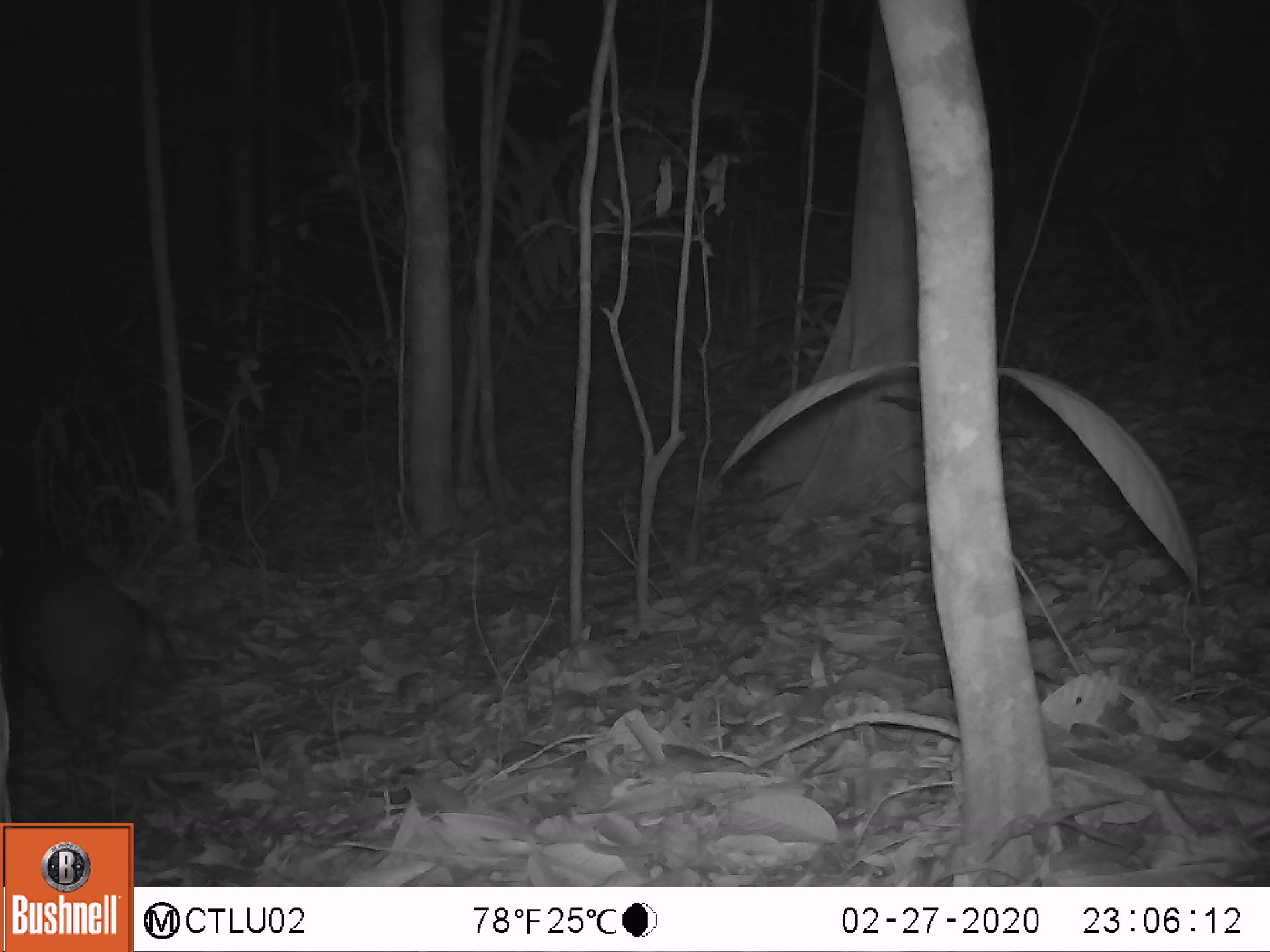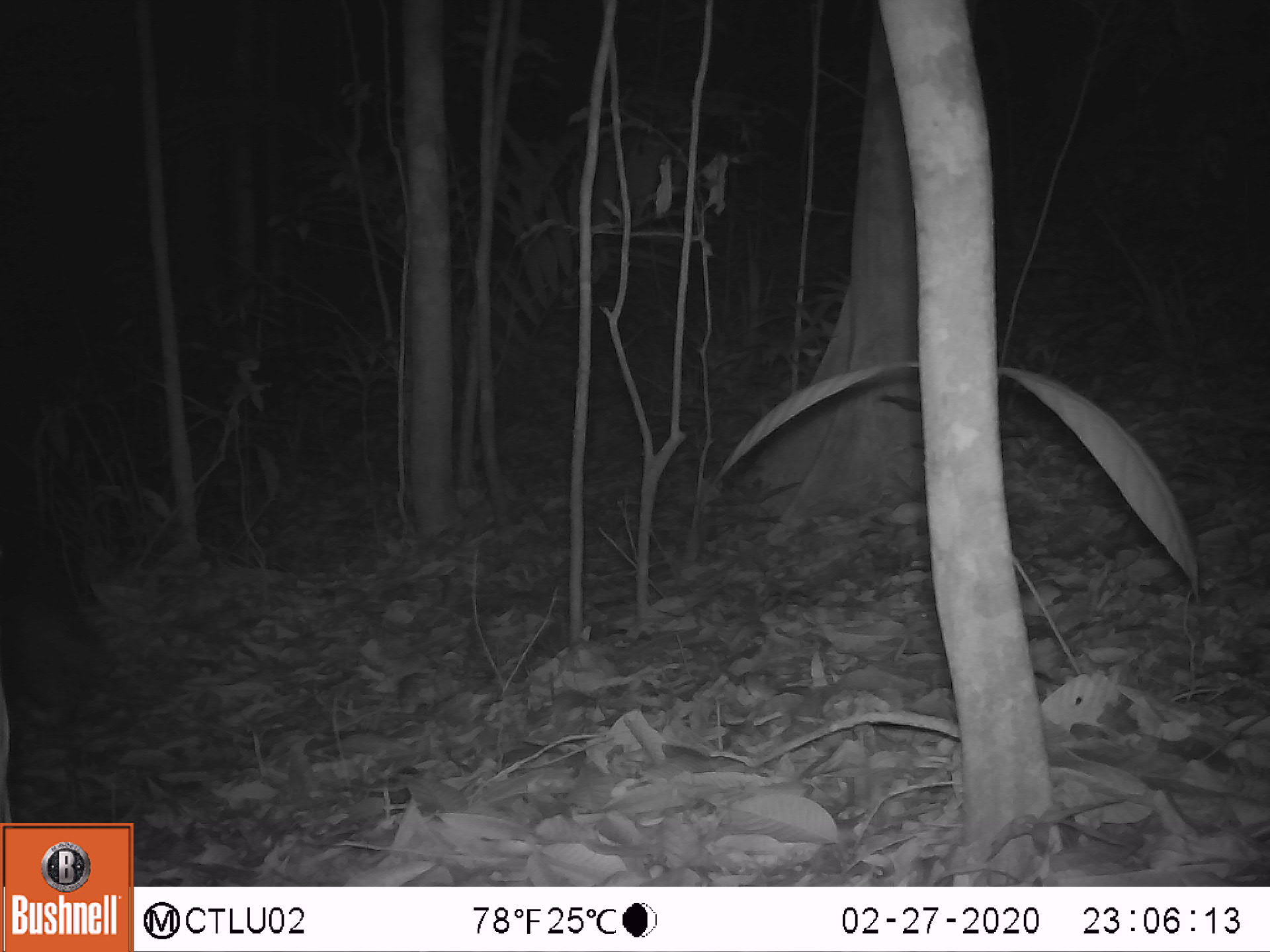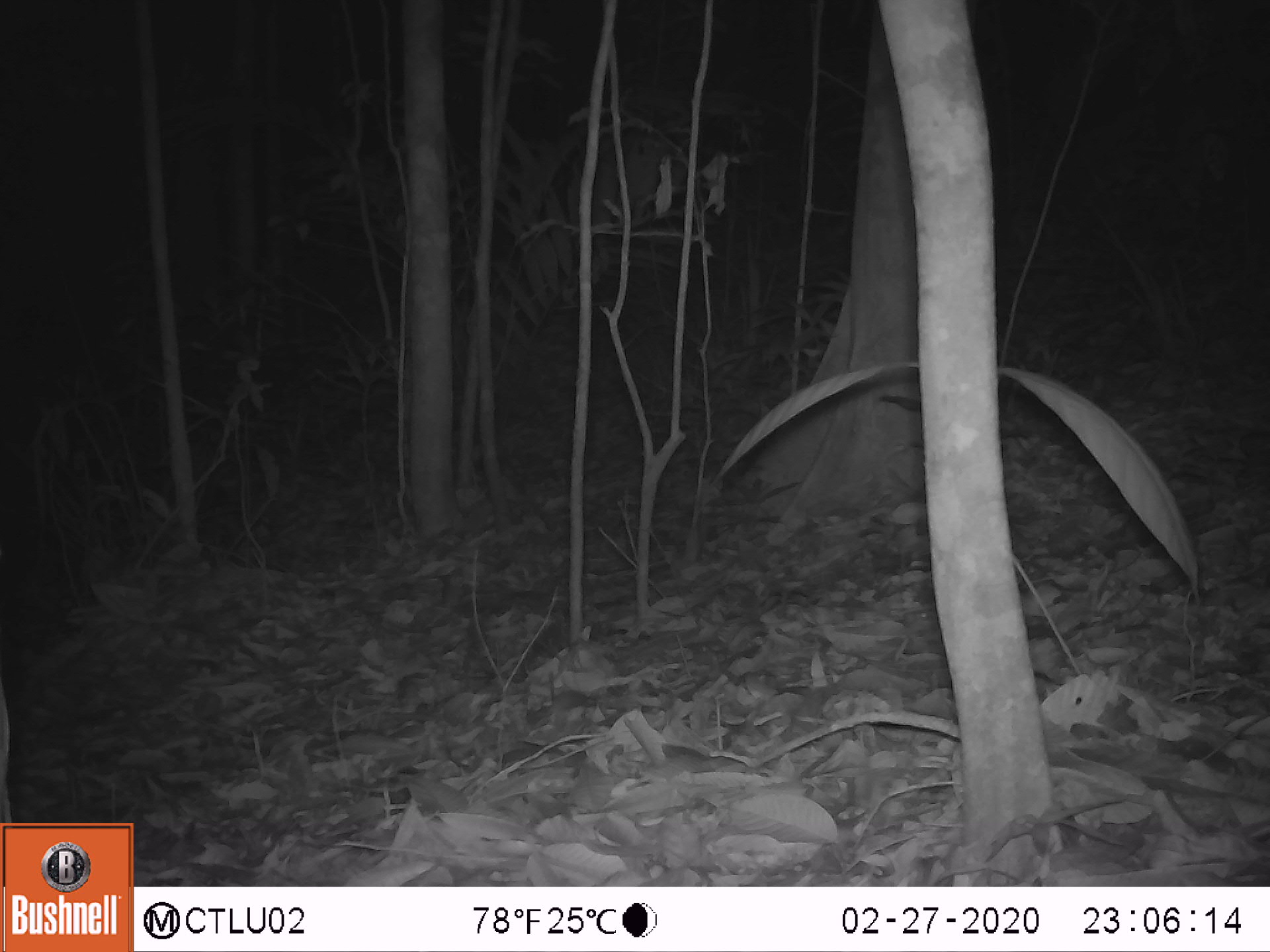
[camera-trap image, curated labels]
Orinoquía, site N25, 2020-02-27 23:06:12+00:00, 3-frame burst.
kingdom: Animalia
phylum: Chordata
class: Mammalia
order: Rodentia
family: Cuniculidae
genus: Cuniculus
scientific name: Cuniculus paca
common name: spotted paca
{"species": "spotted paca (Cuniculus paca)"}